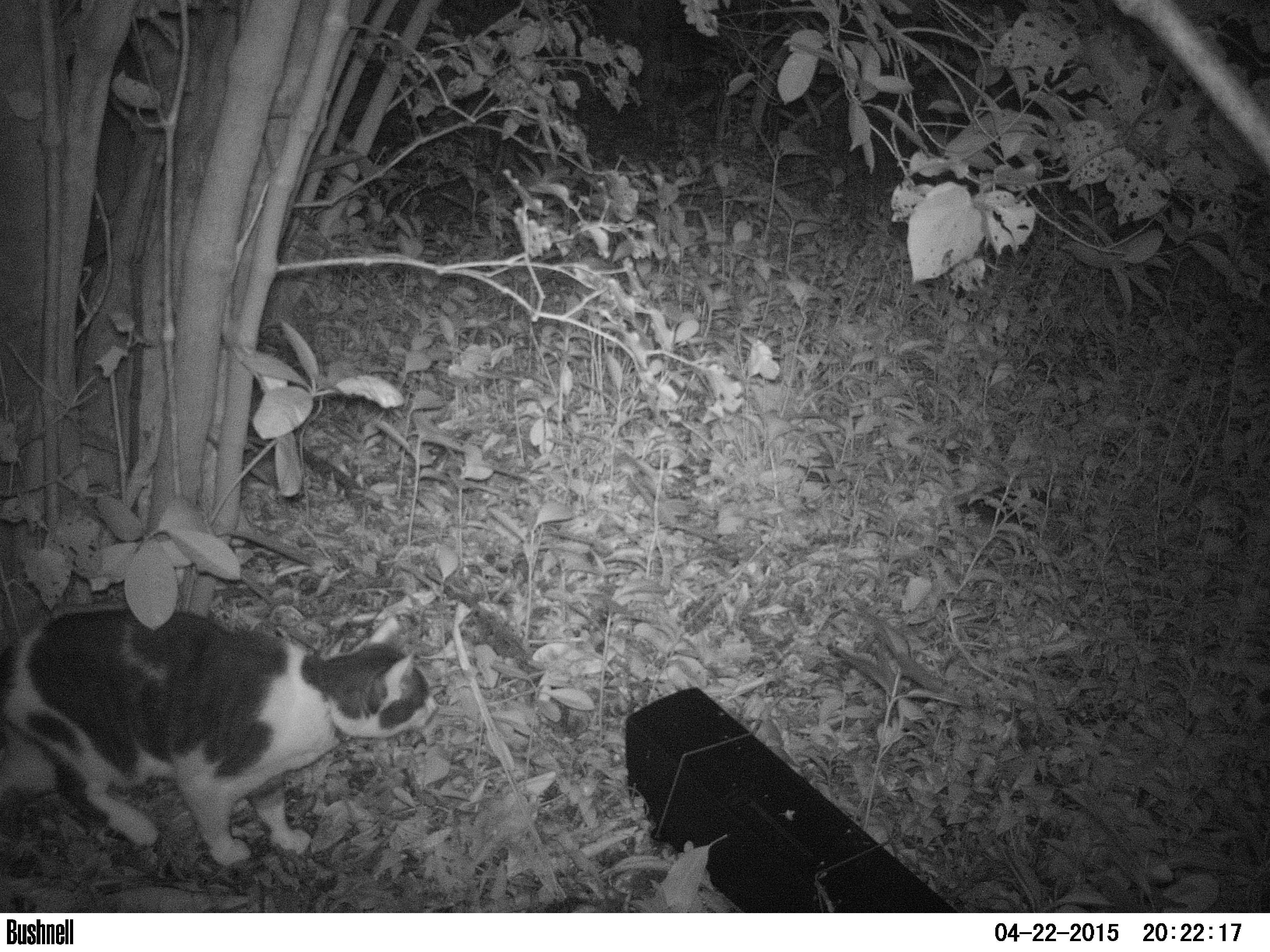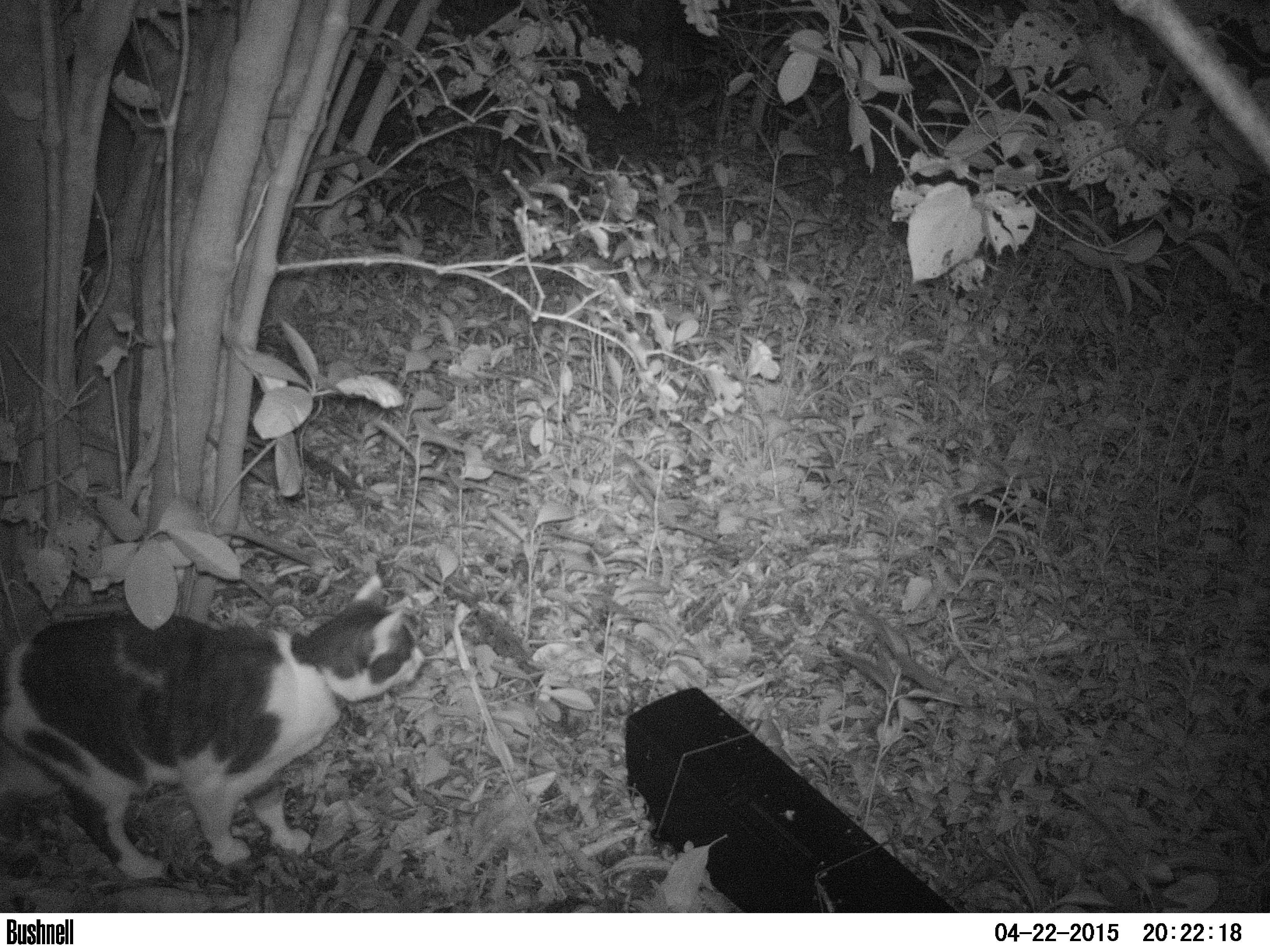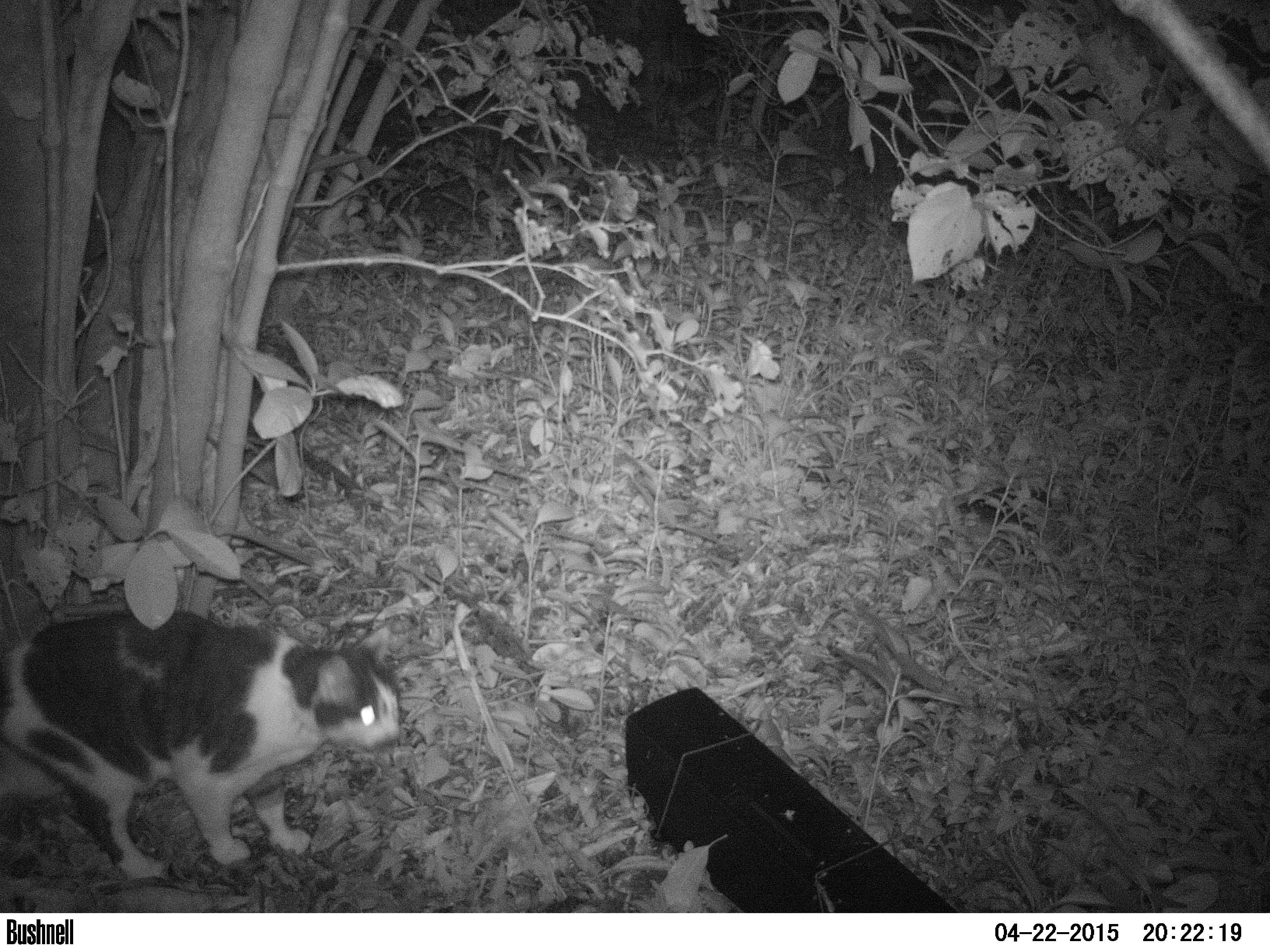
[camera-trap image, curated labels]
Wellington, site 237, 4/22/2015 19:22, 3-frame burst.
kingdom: Animalia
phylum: Chordata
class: Mammalia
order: Carnivora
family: Felidae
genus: Felis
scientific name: Felis catus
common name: cat